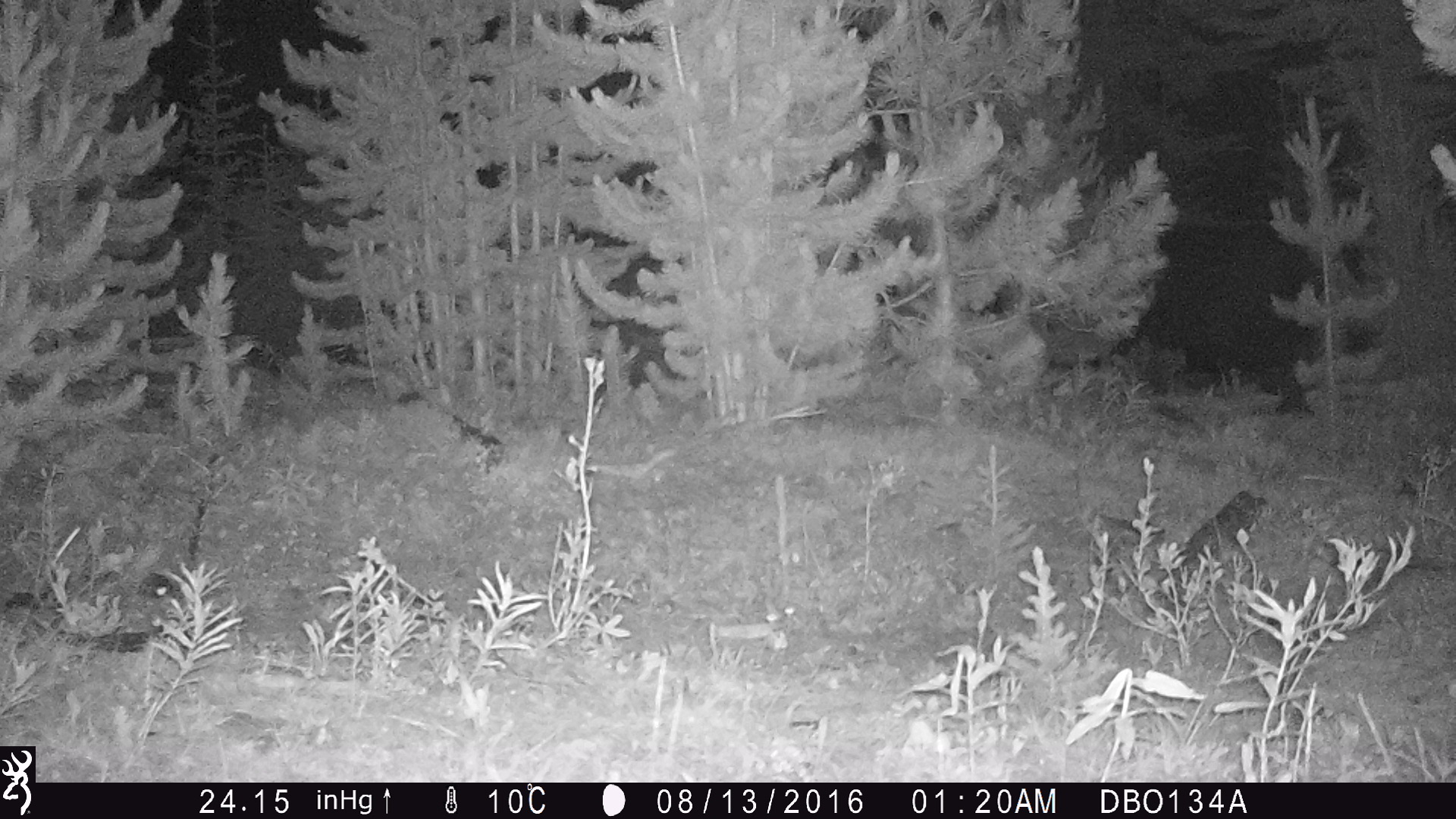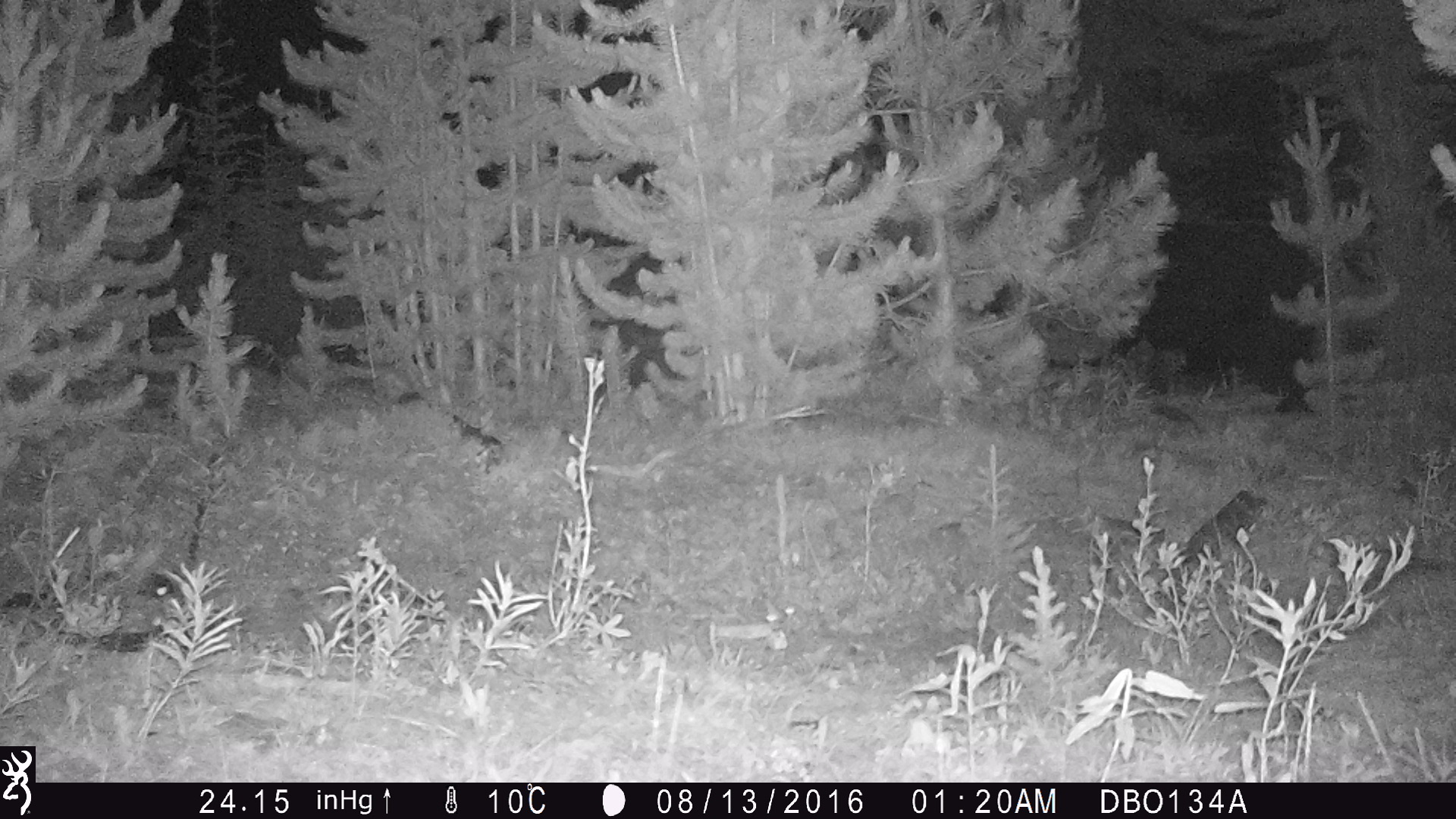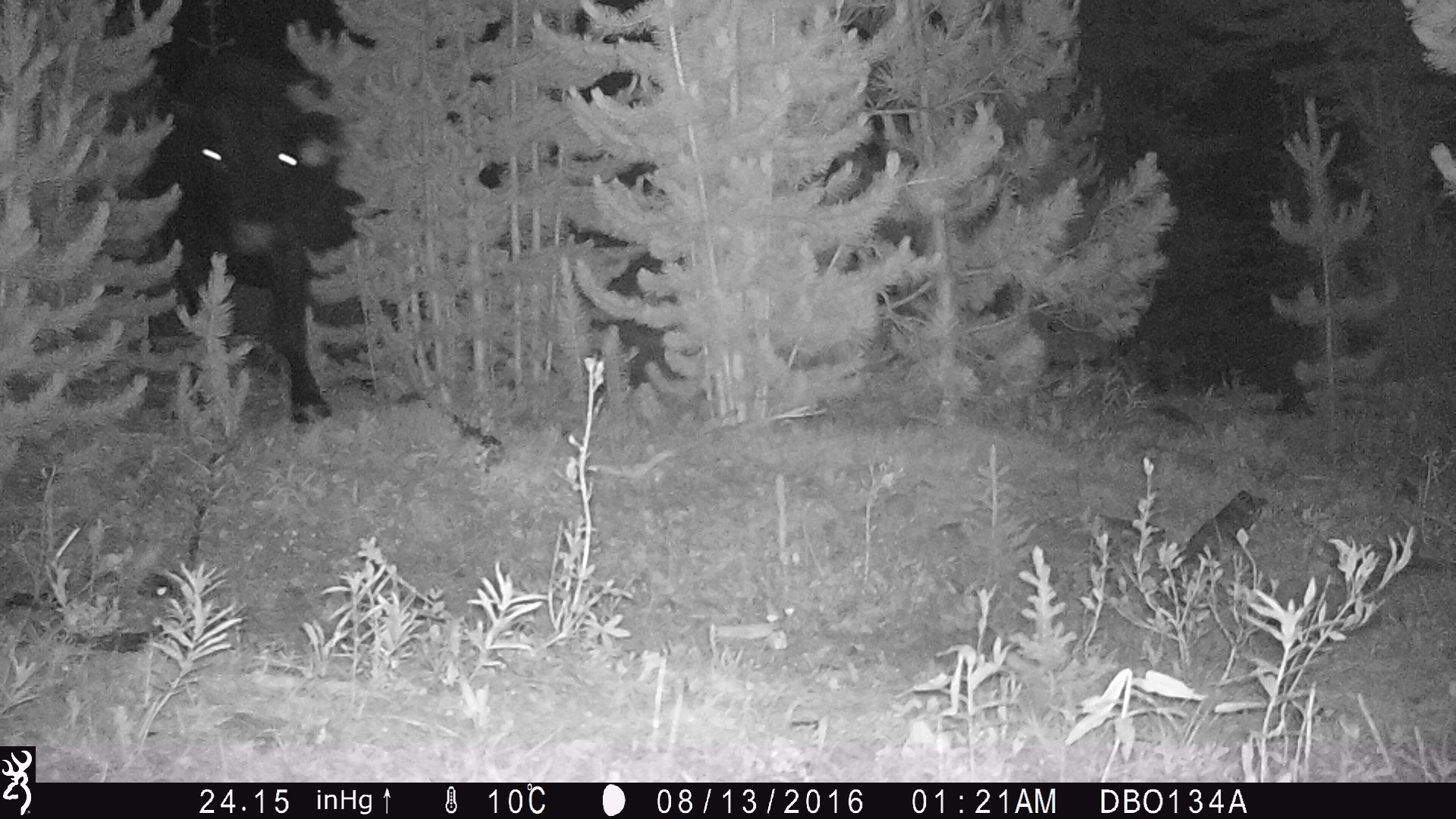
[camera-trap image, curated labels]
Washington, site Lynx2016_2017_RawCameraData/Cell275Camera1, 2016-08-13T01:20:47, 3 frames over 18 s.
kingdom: Animalia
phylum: Chordata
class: Mammalia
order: Artiodactyla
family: Bovidae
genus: Bos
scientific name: Bos taurus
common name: domestic cattle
Domestic cattle (Bos taurus). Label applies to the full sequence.